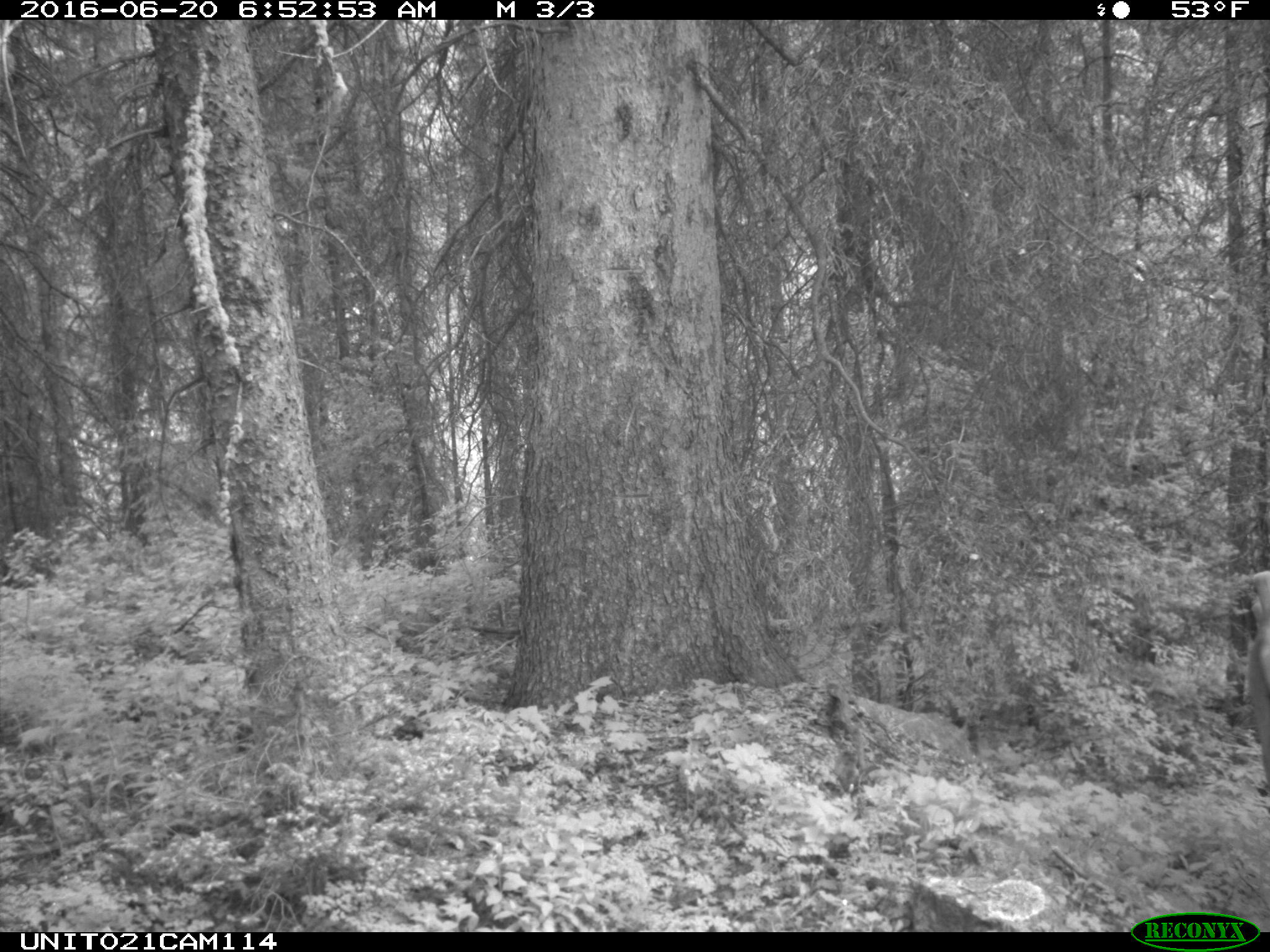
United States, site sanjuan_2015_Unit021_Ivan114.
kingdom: Animalia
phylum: Chordata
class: Mammalia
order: Artiodactyla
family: Cervidae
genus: Cervus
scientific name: Cervus elaphus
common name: red deer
Cervus elaphus (red deer).